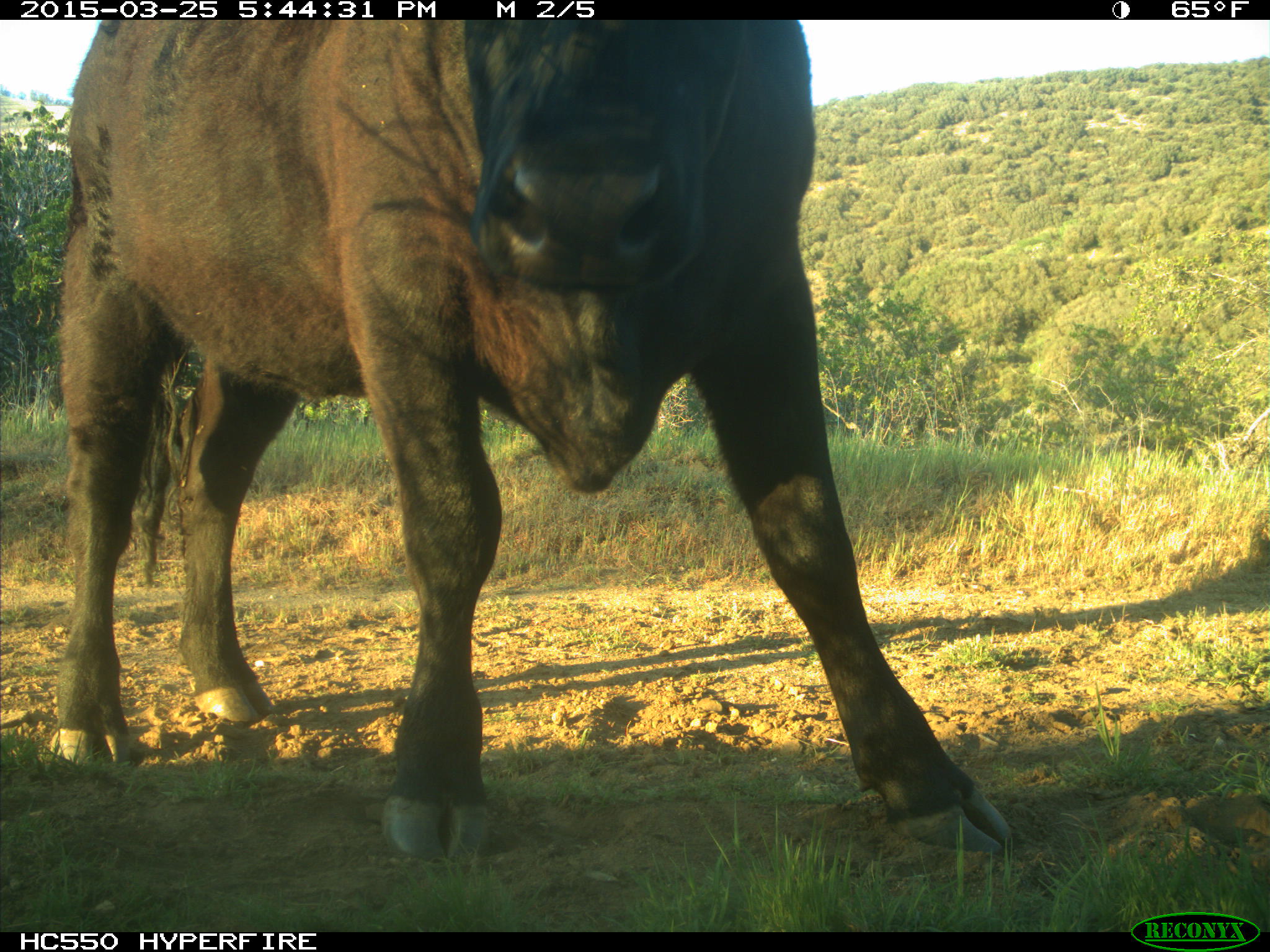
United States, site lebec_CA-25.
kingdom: Animalia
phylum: Chordata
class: Mammalia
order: Artiodactyla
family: Bovidae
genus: Bos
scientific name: Bos taurus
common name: domestic cow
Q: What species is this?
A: Bos taurus (domestic cow).